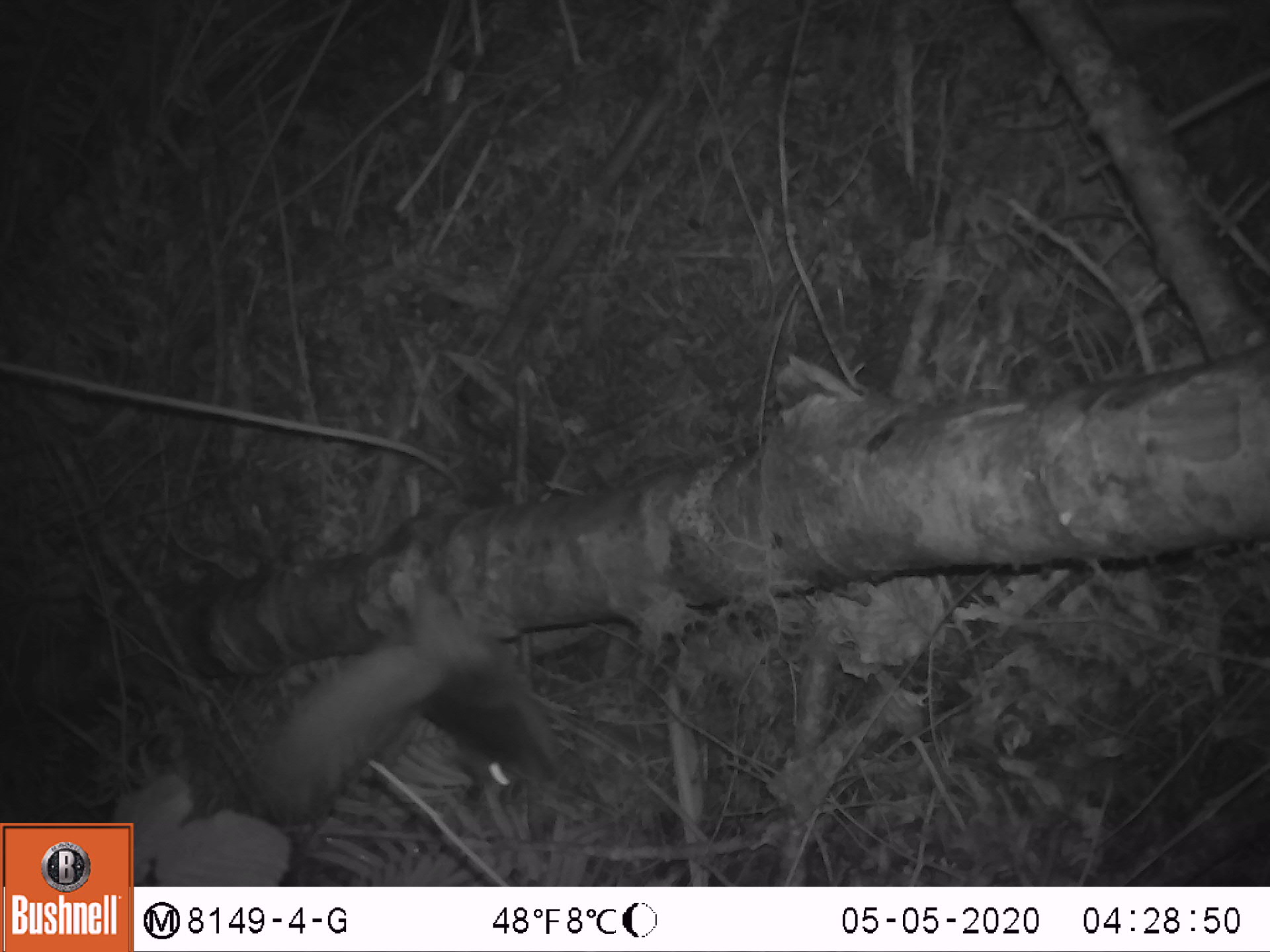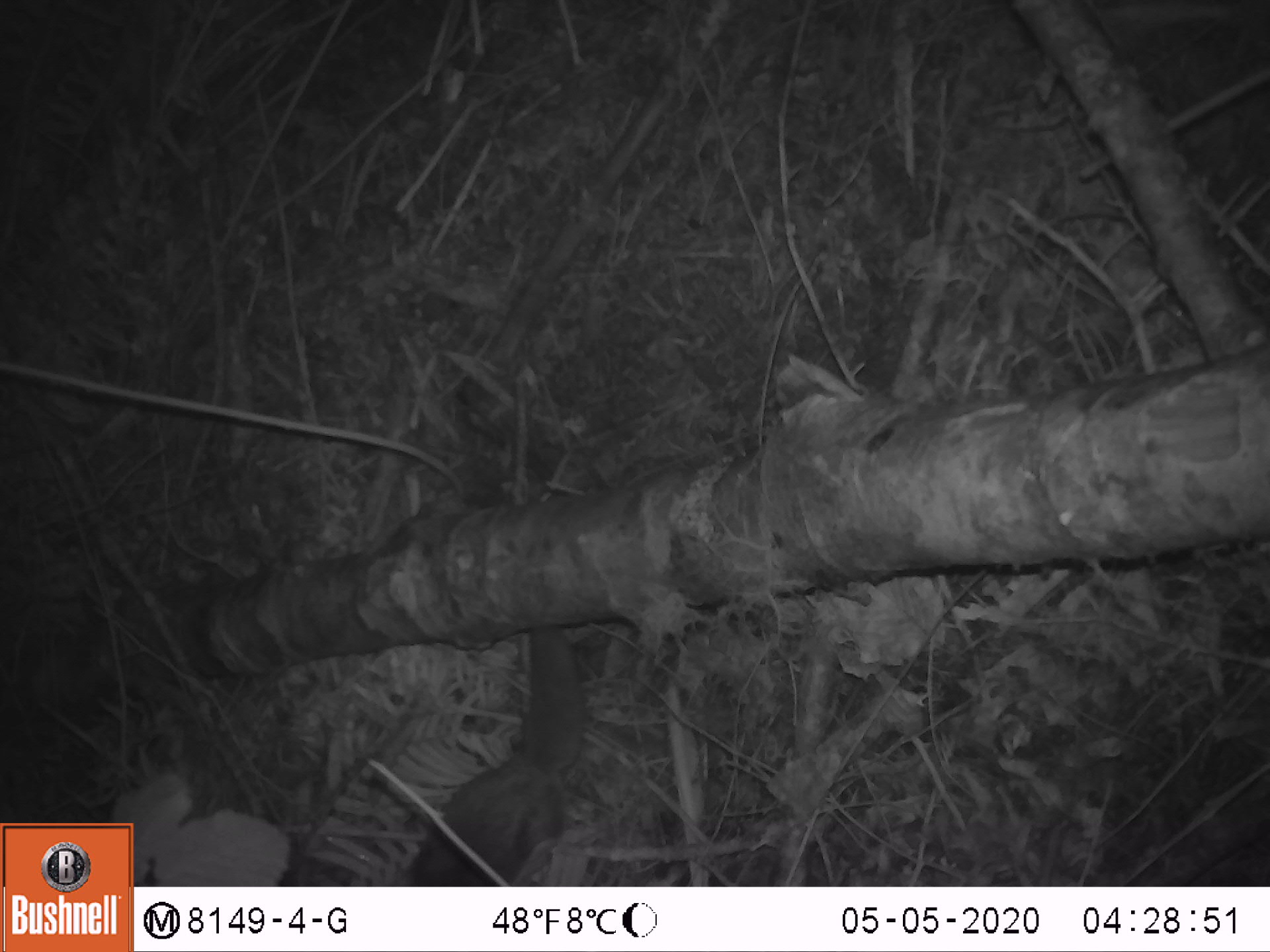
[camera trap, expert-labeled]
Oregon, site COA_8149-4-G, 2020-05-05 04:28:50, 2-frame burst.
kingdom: Animalia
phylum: Chordata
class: Mammalia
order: Rodentia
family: Sciuridae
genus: Glaucomys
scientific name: Glaucomys oregonensis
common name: humboldt's flying squirrel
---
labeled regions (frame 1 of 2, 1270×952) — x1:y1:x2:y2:
humboldt's flying squirrel: 235:573:580:833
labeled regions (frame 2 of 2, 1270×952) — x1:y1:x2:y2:
humboldt's flying squirrel: 395:624:586:880